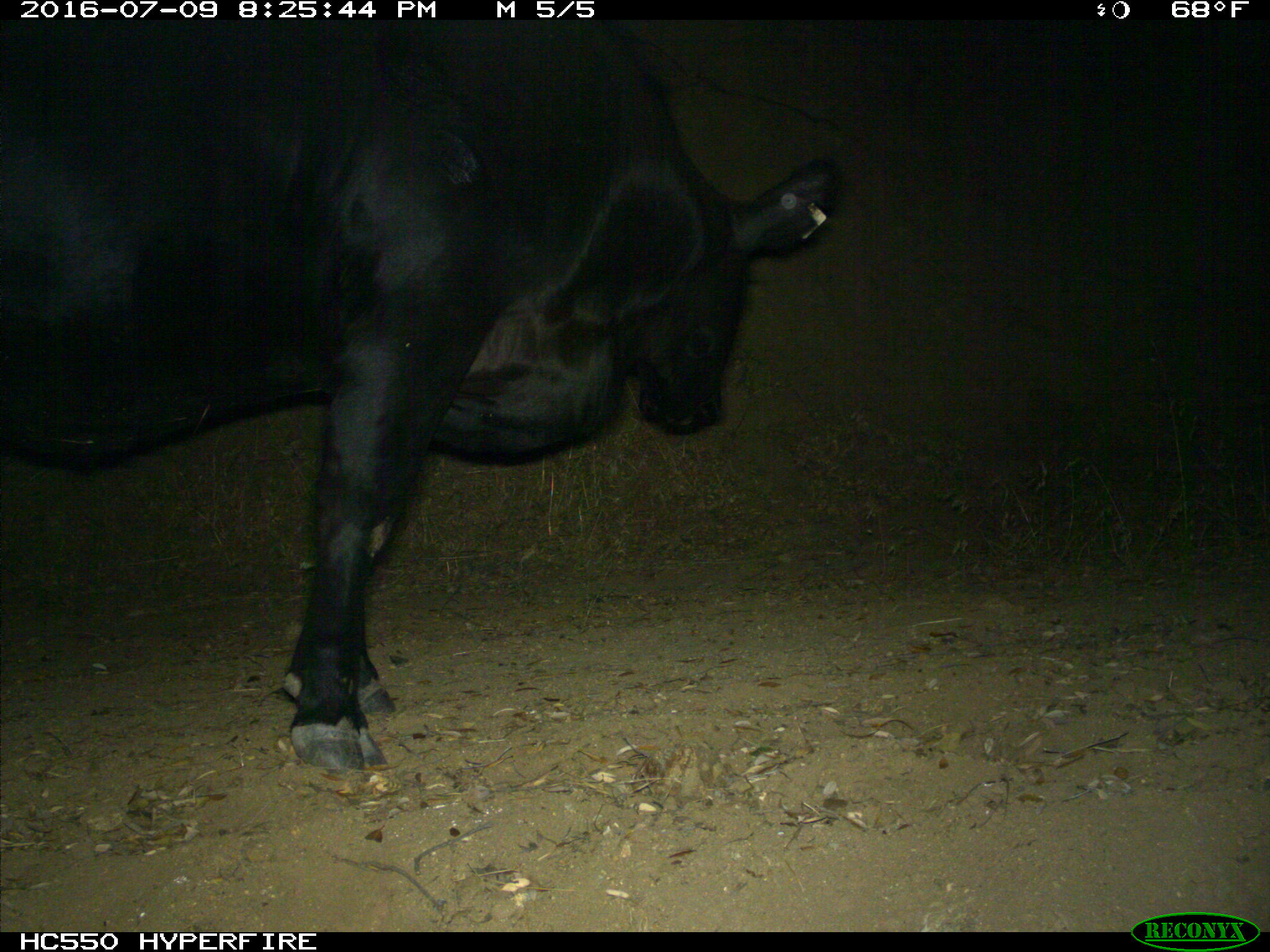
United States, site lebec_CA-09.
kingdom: Animalia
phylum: Chordata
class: Mammalia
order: Artiodactyla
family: Bovidae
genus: Bos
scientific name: Bos taurus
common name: domestic cow